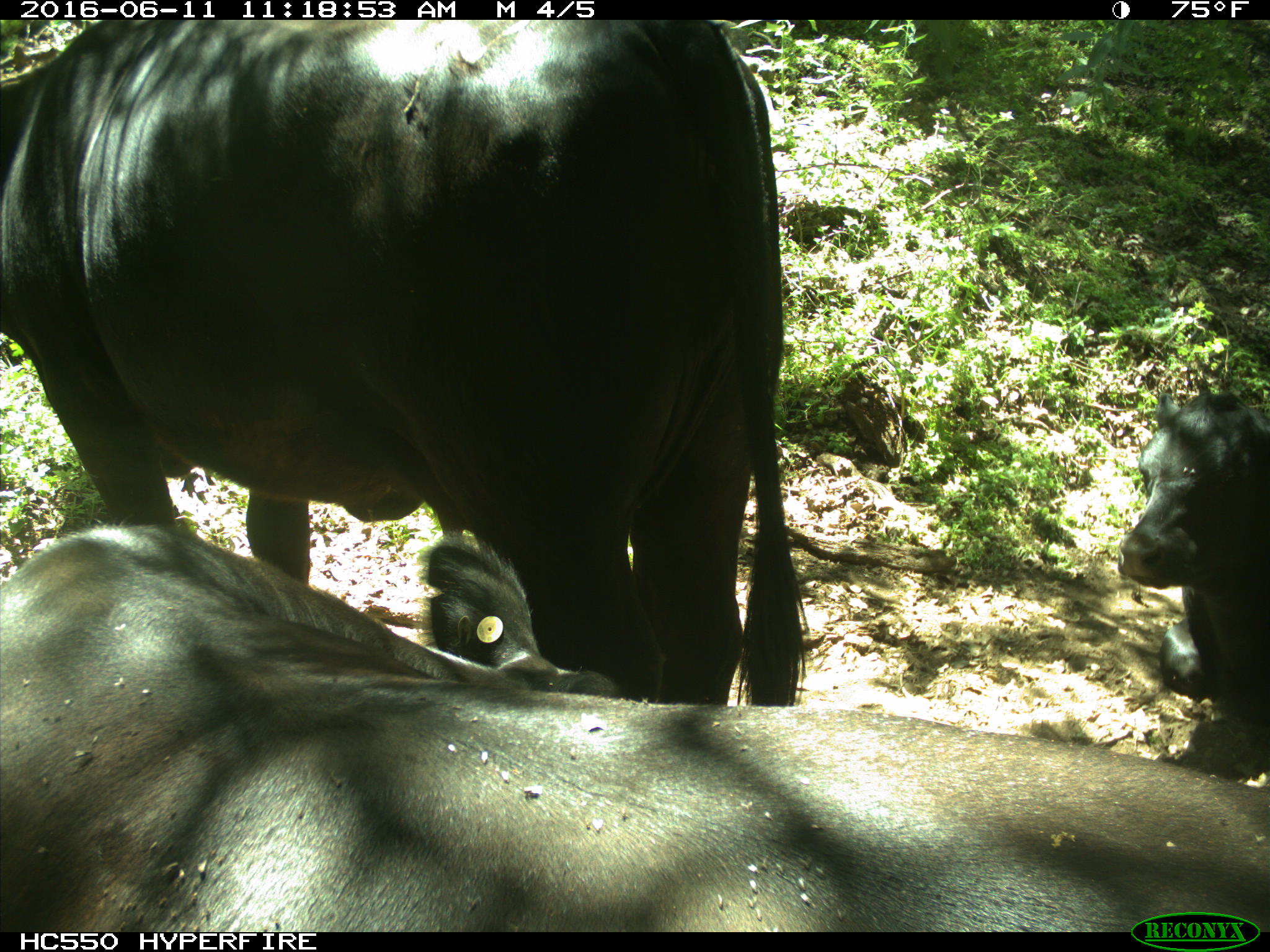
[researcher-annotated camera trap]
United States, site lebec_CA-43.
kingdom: Animalia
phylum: Chordata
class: Mammalia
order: Artiodactyla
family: Bovidae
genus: Bos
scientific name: Bos taurus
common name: domestic cow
Bos taurus (domestic cow).